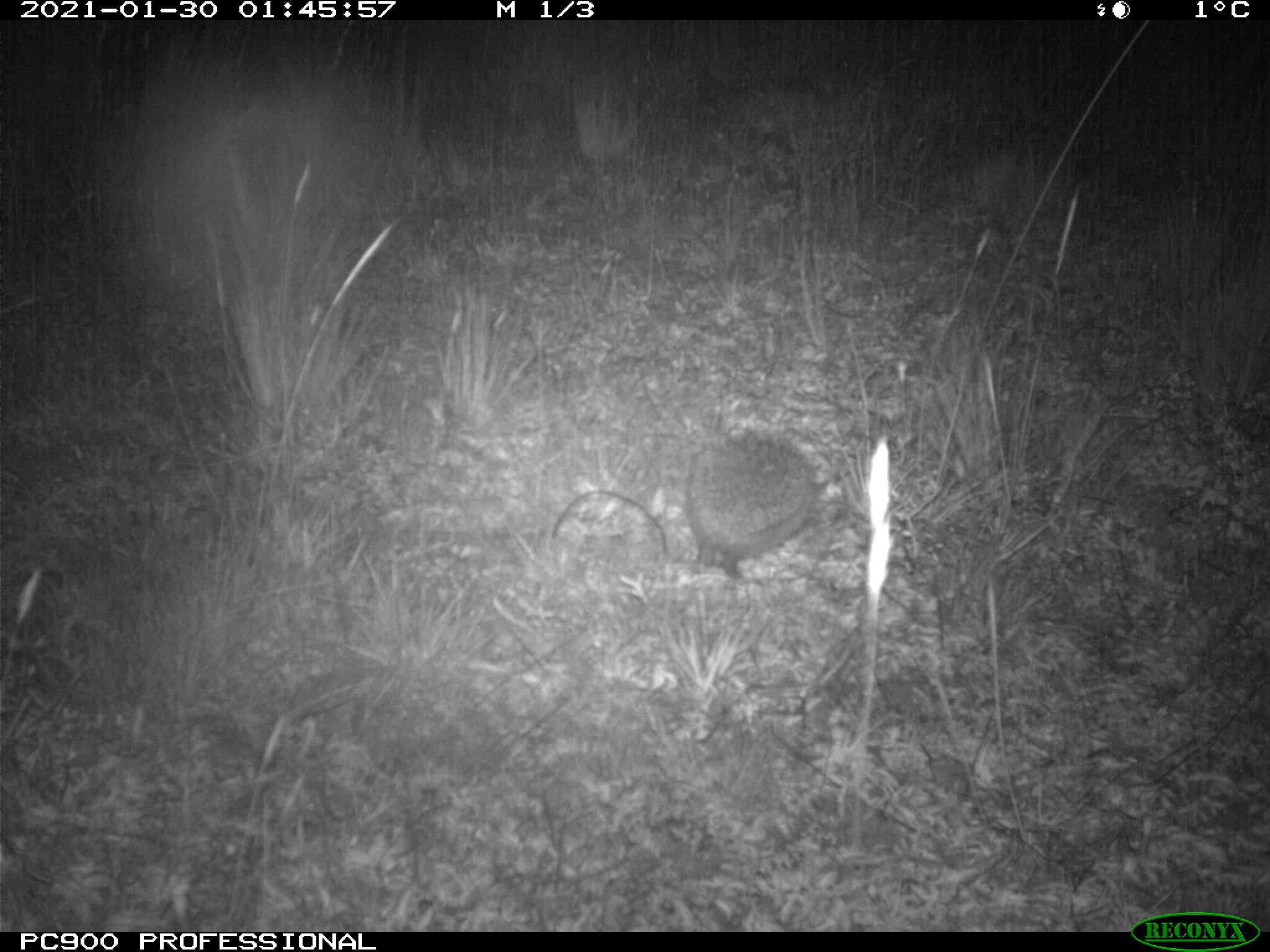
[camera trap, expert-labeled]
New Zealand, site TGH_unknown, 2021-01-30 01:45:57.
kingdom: Animalia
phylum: Chordata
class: Mammalia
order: Eulipotyphla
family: Erinaceidae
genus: Erinaceus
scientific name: Erinaceus europaeus europaeus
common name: european hedgehog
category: hedgehog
Hedgehog (european hedgehog) (Erinaceus europaeus europaeus).